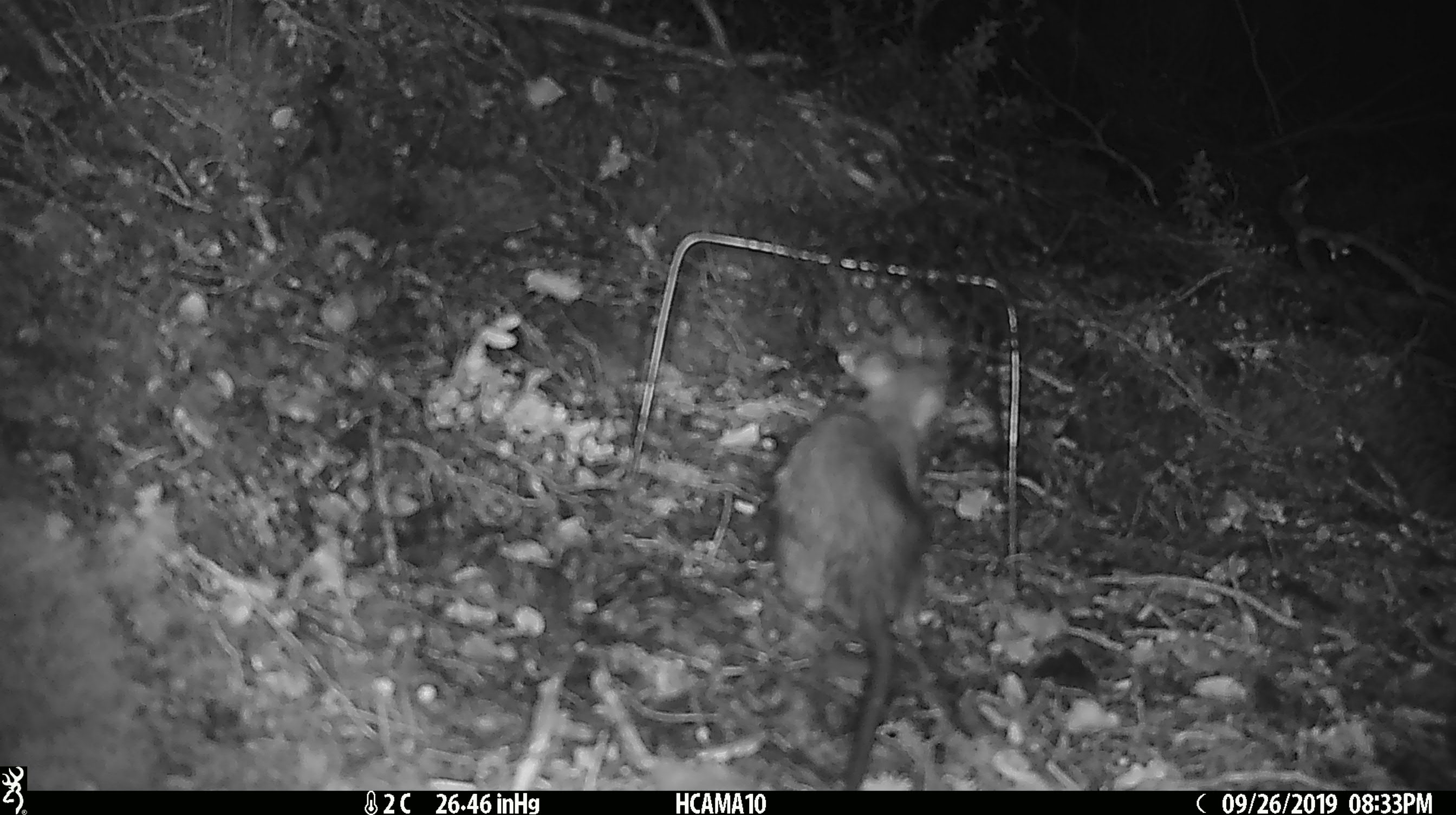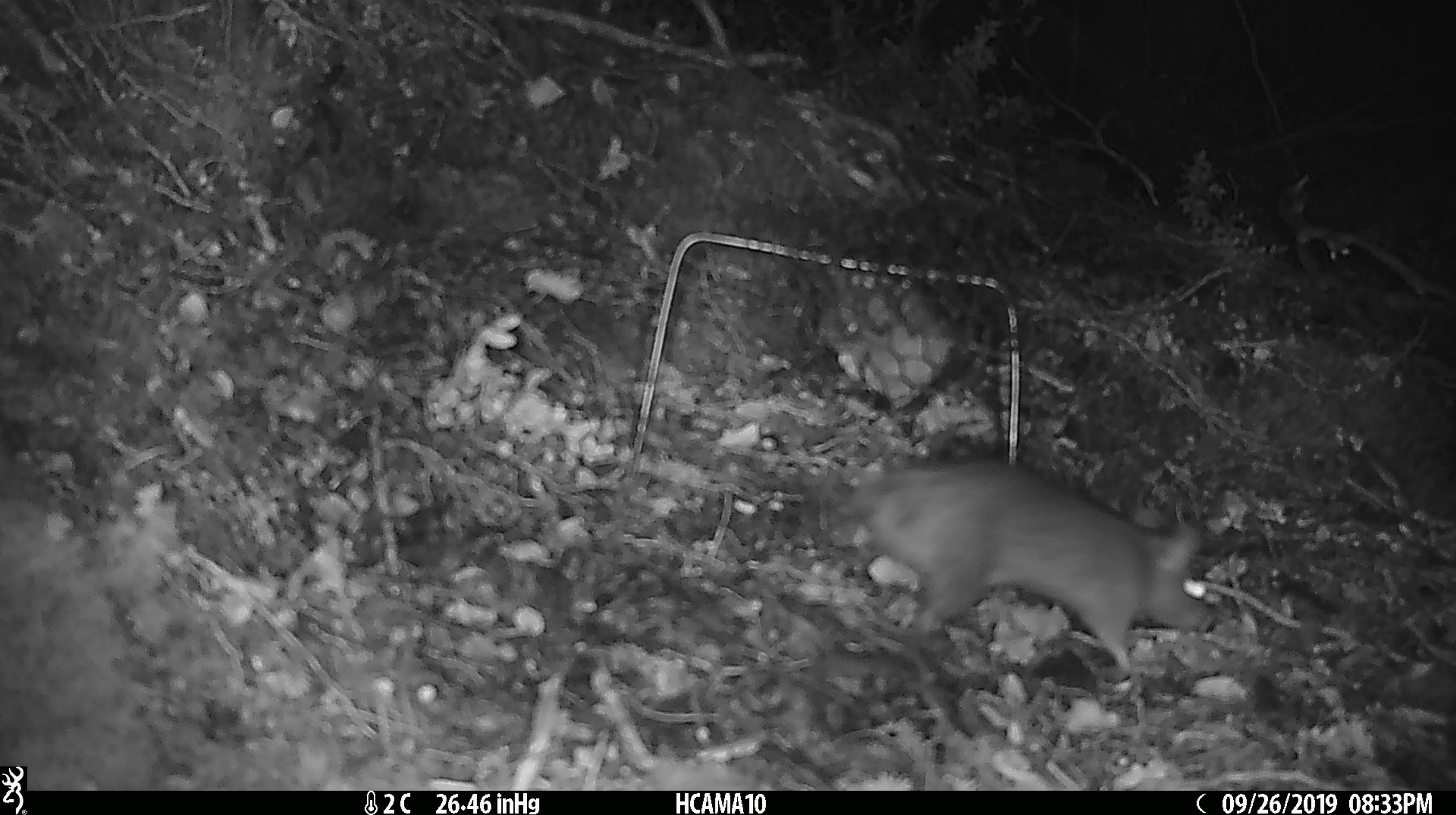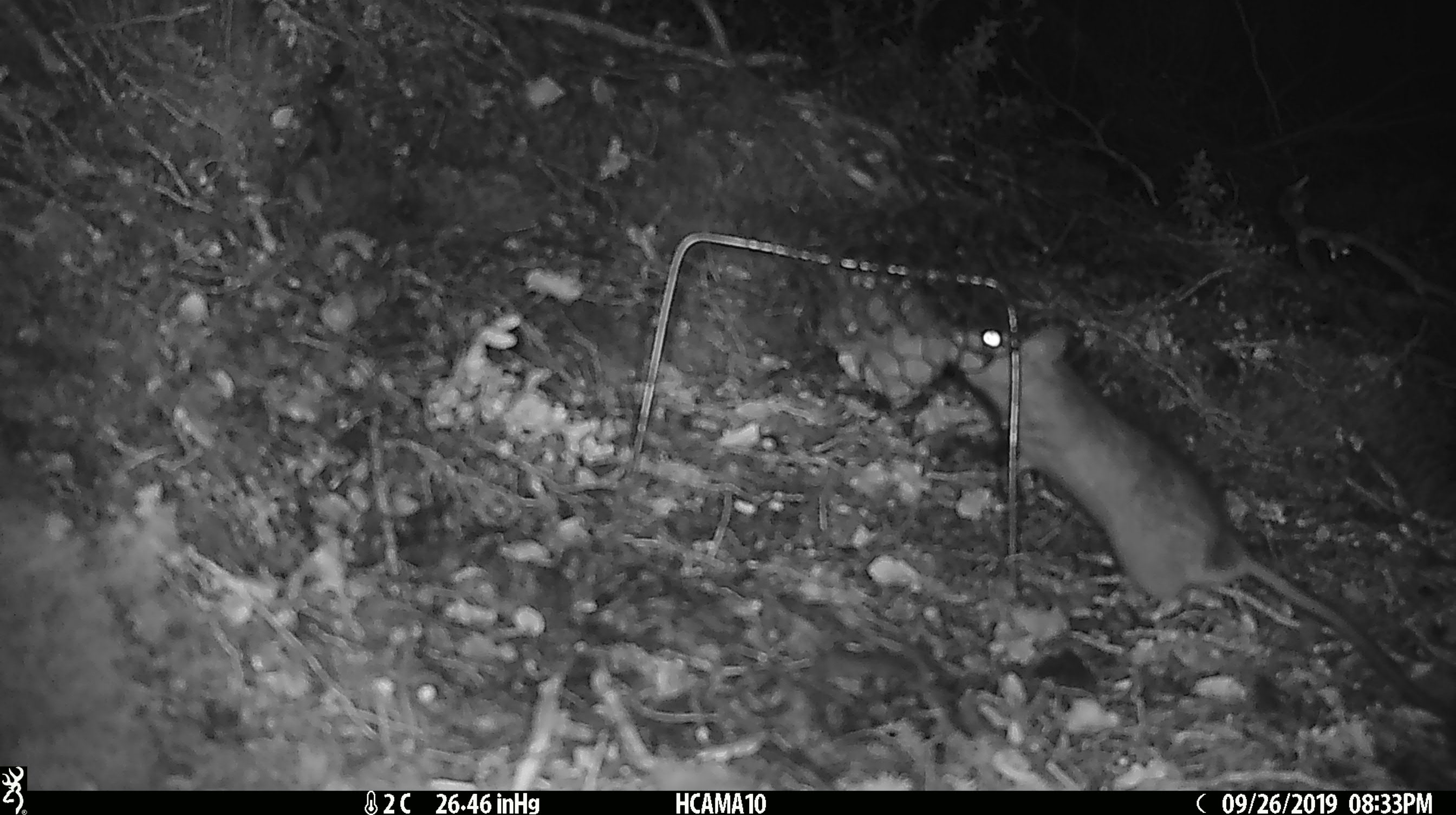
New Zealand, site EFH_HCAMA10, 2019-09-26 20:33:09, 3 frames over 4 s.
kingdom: Animalia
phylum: Chordata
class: Mammalia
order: Rodentia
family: Muridae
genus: Rattus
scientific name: Rattus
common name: rat